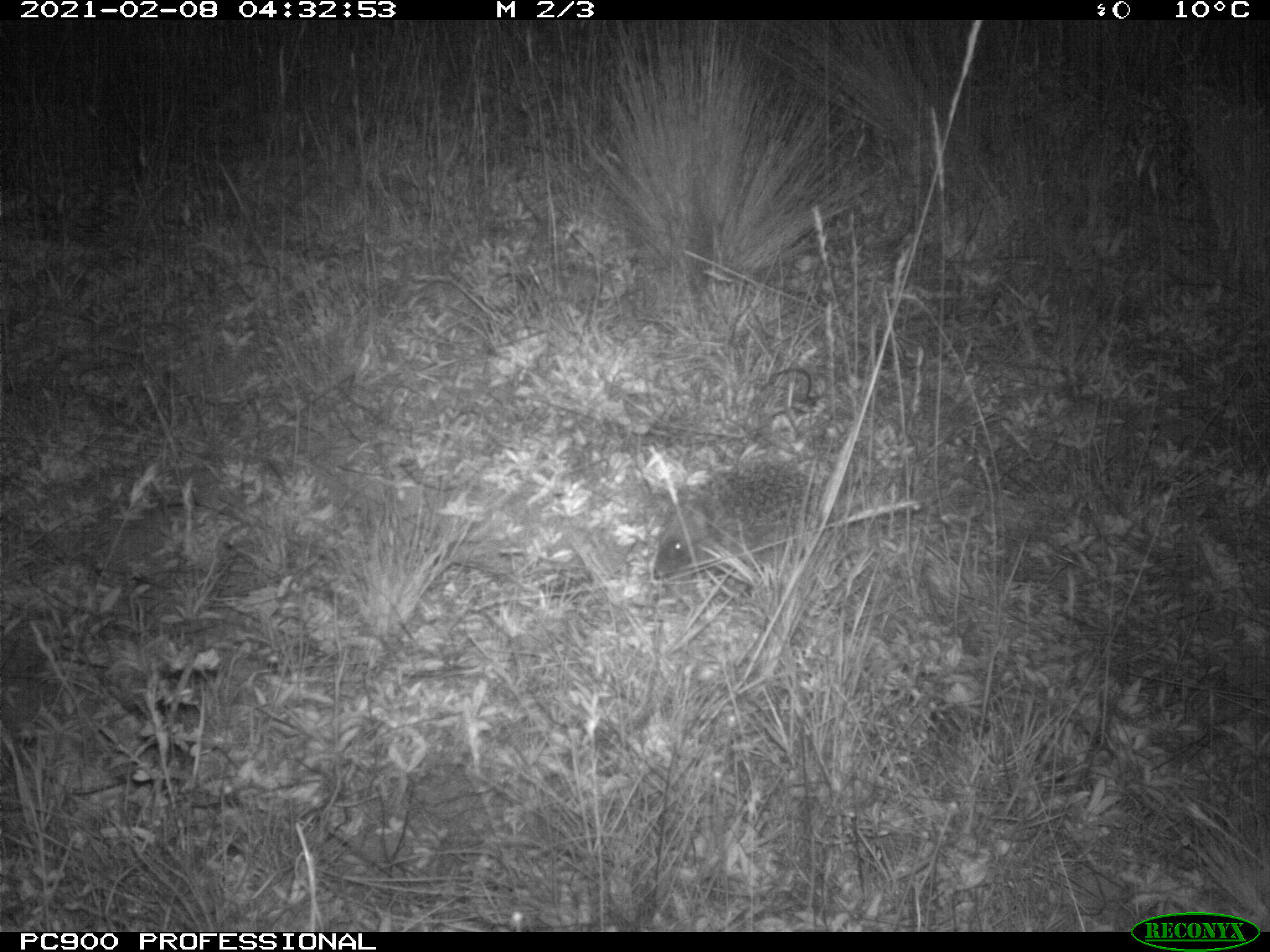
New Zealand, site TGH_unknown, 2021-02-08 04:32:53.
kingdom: Animalia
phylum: Chordata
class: Mammalia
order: Eulipotyphla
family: Erinaceidae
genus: Erinaceus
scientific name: Erinaceus europaeus europaeus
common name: european hedgehog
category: hedgehog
Hedgehog (european hedgehog) (Erinaceus europaeus europaeus).